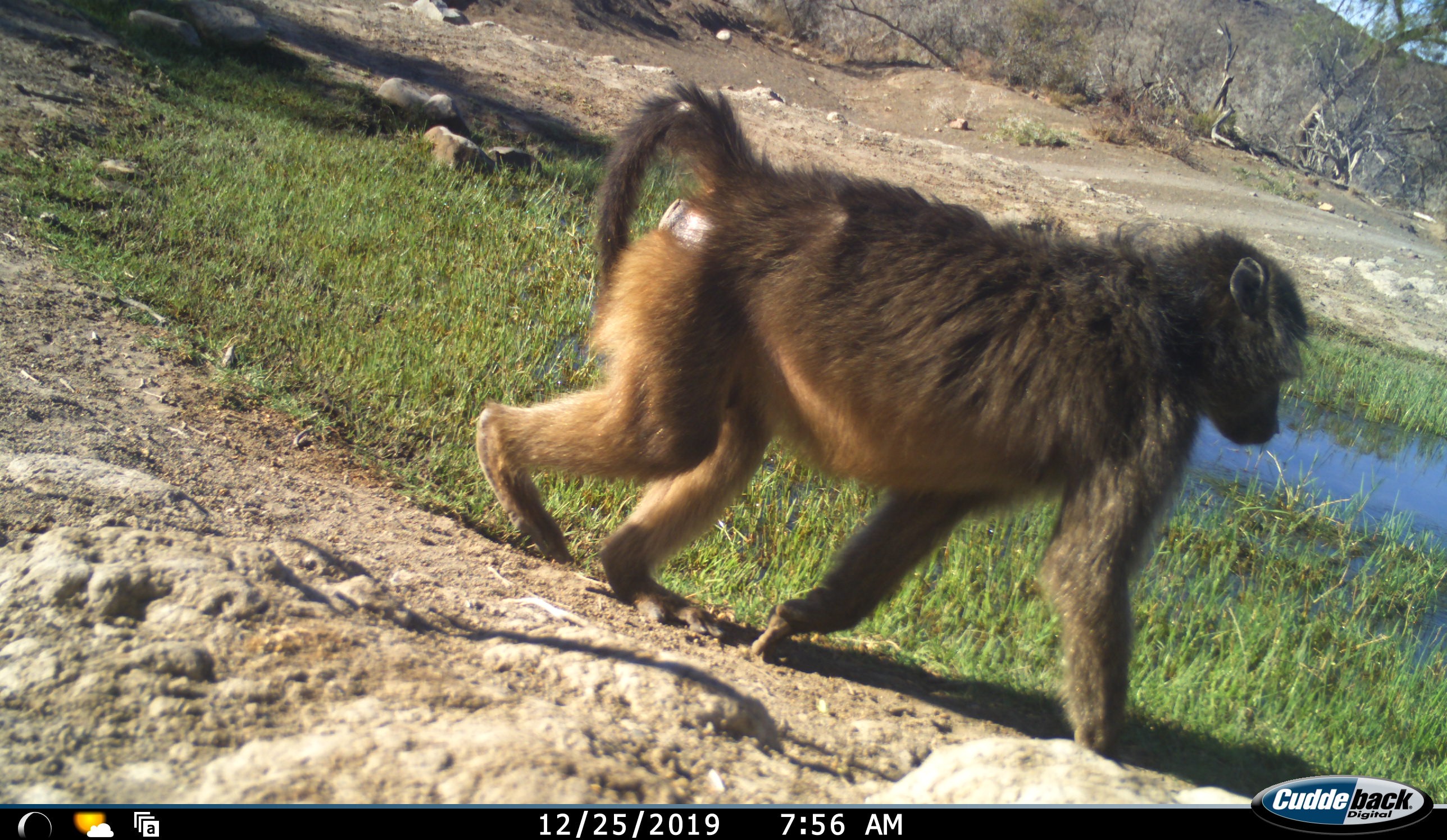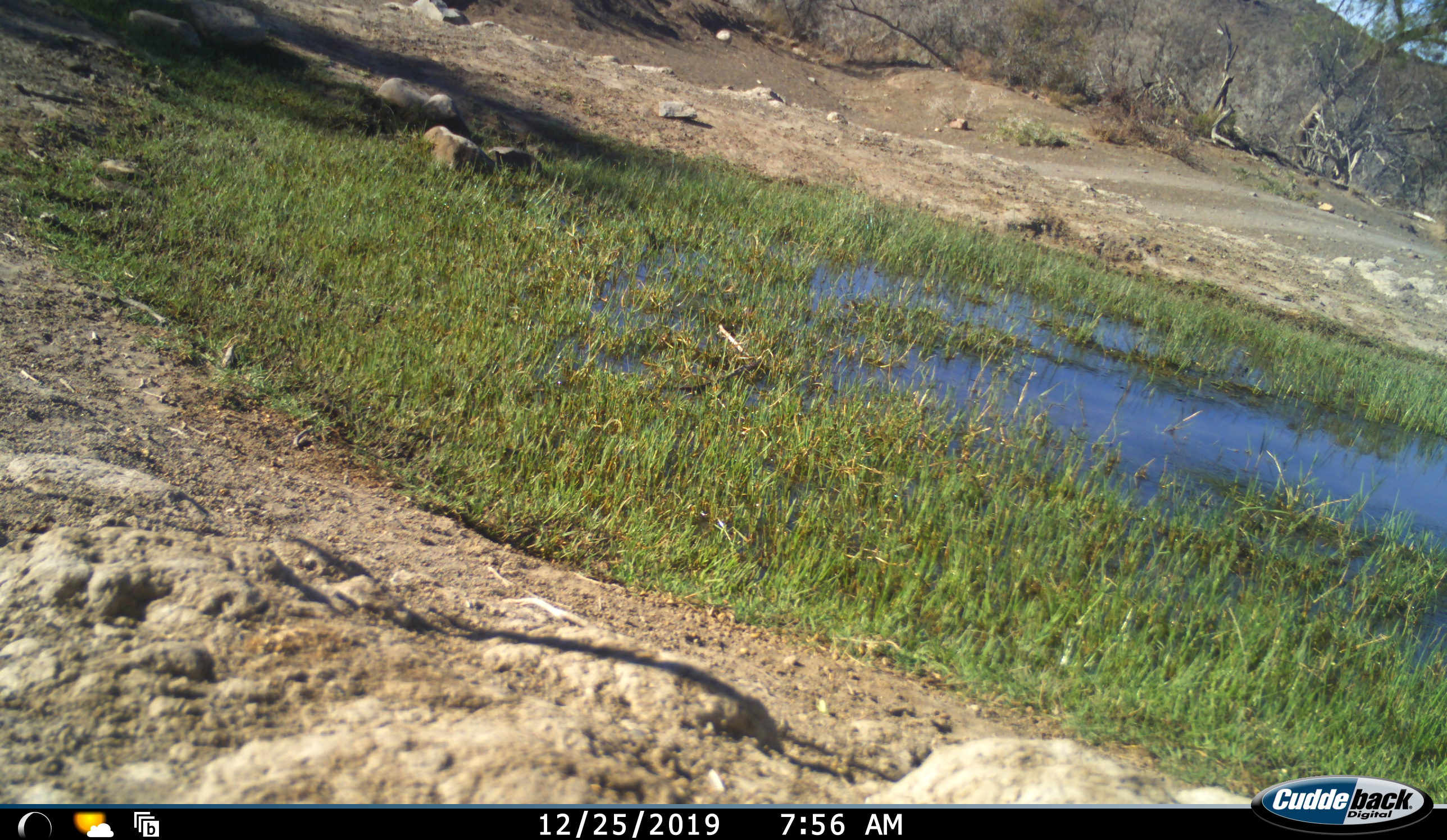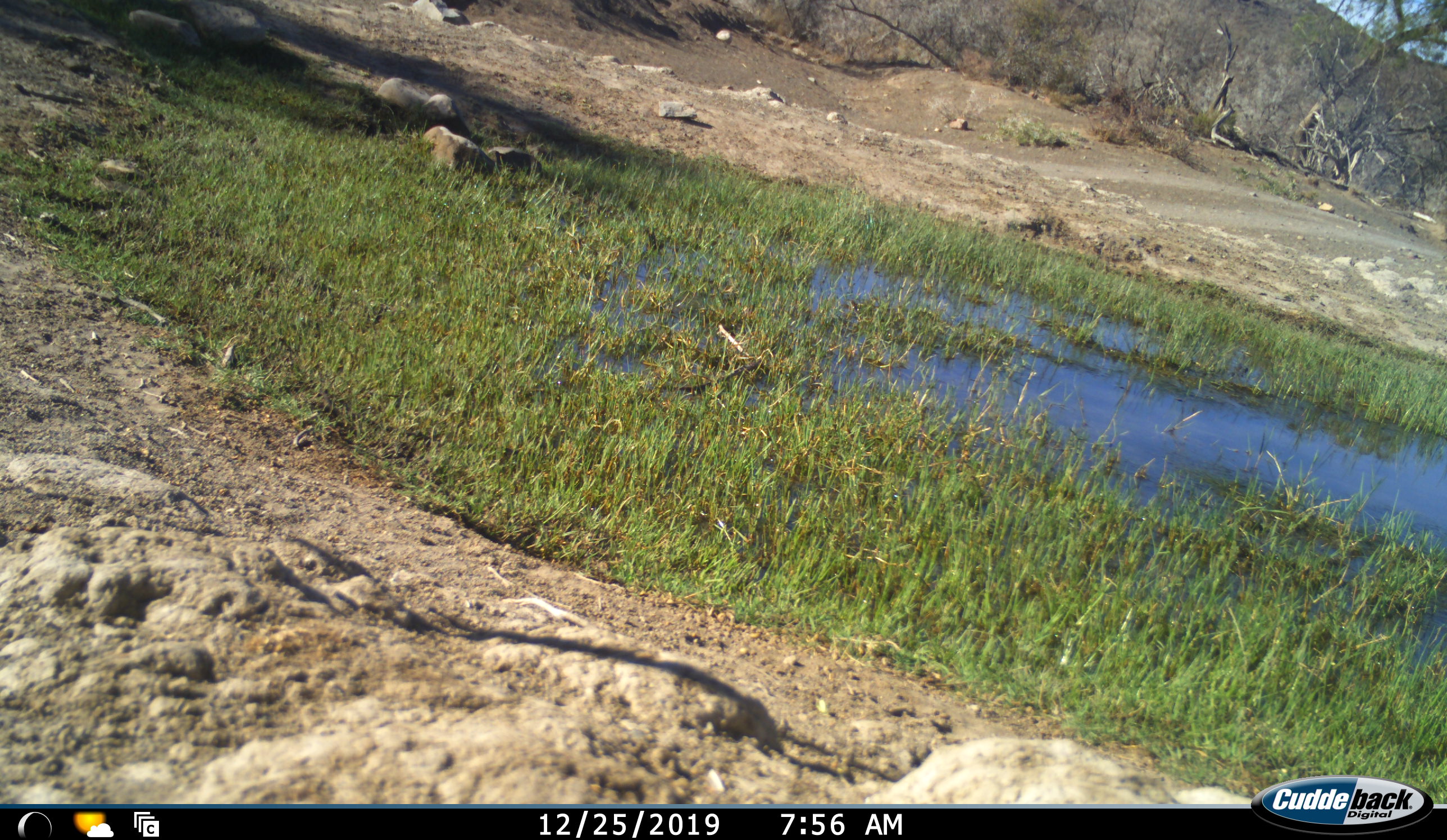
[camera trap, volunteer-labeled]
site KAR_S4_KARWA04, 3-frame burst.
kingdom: Animalia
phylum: Chordata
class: Mammalia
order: Primates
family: Cercopithecidae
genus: Papio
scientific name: Papio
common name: baboon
Baboon (Papio), count 1. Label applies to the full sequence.